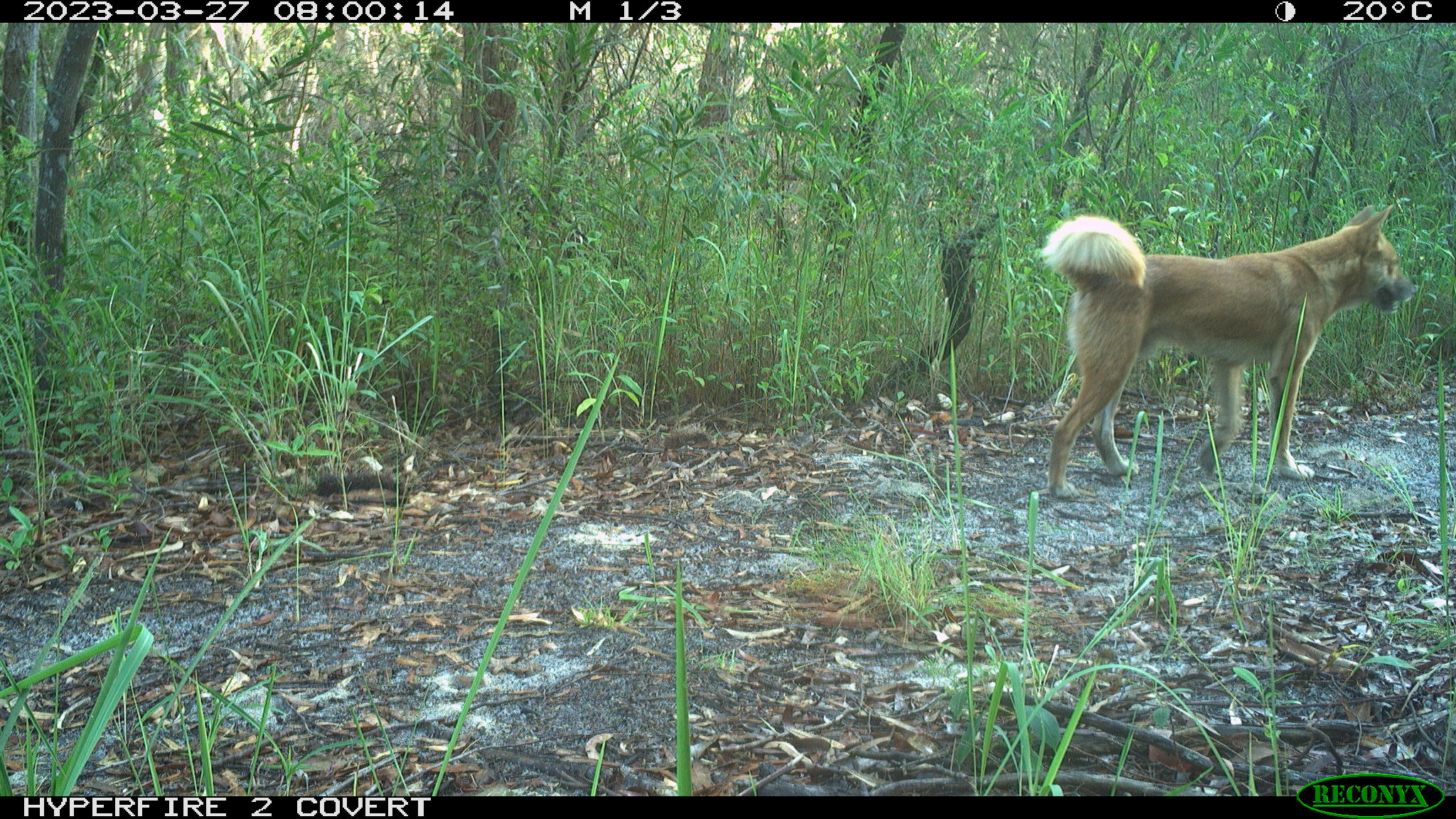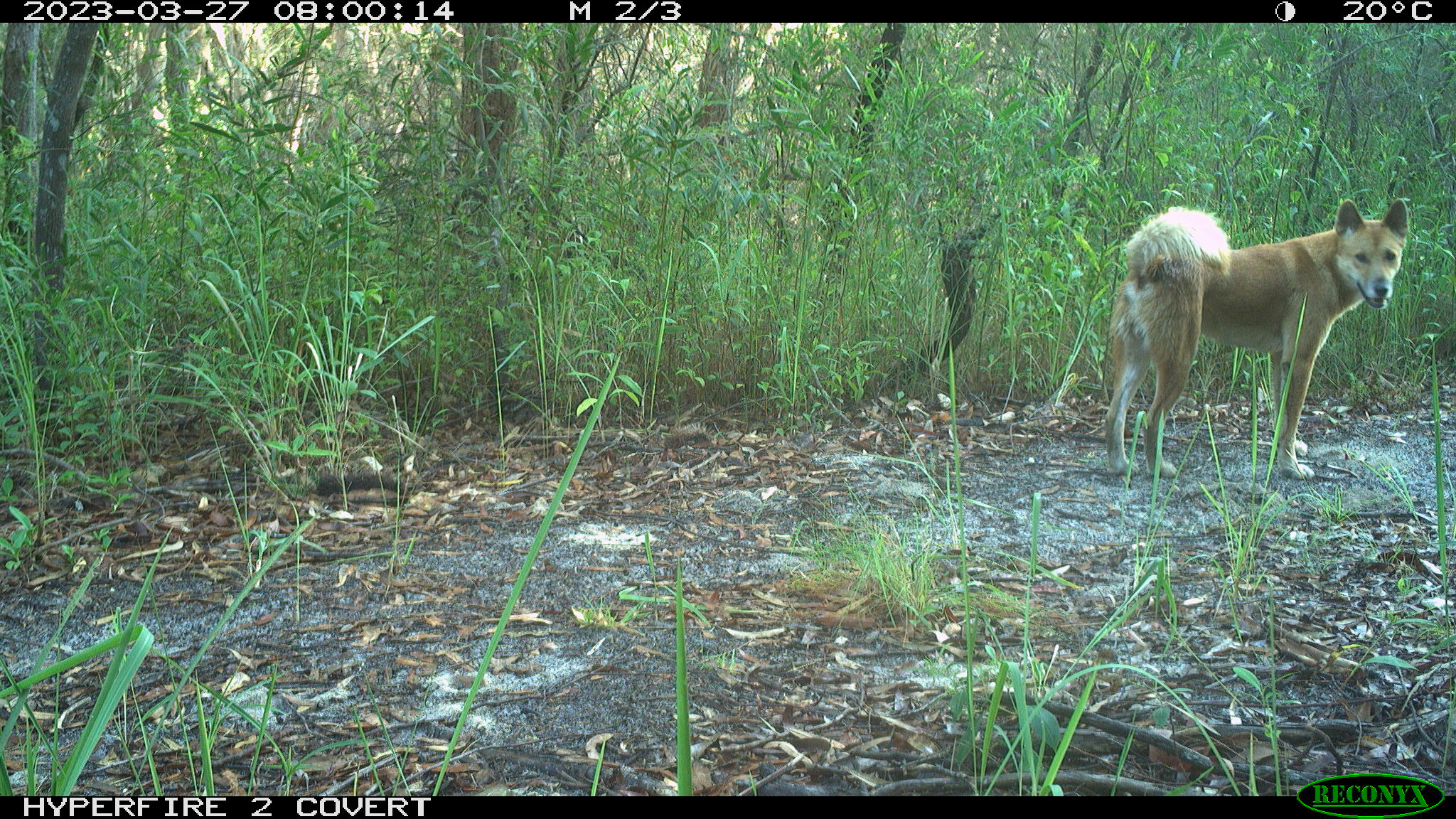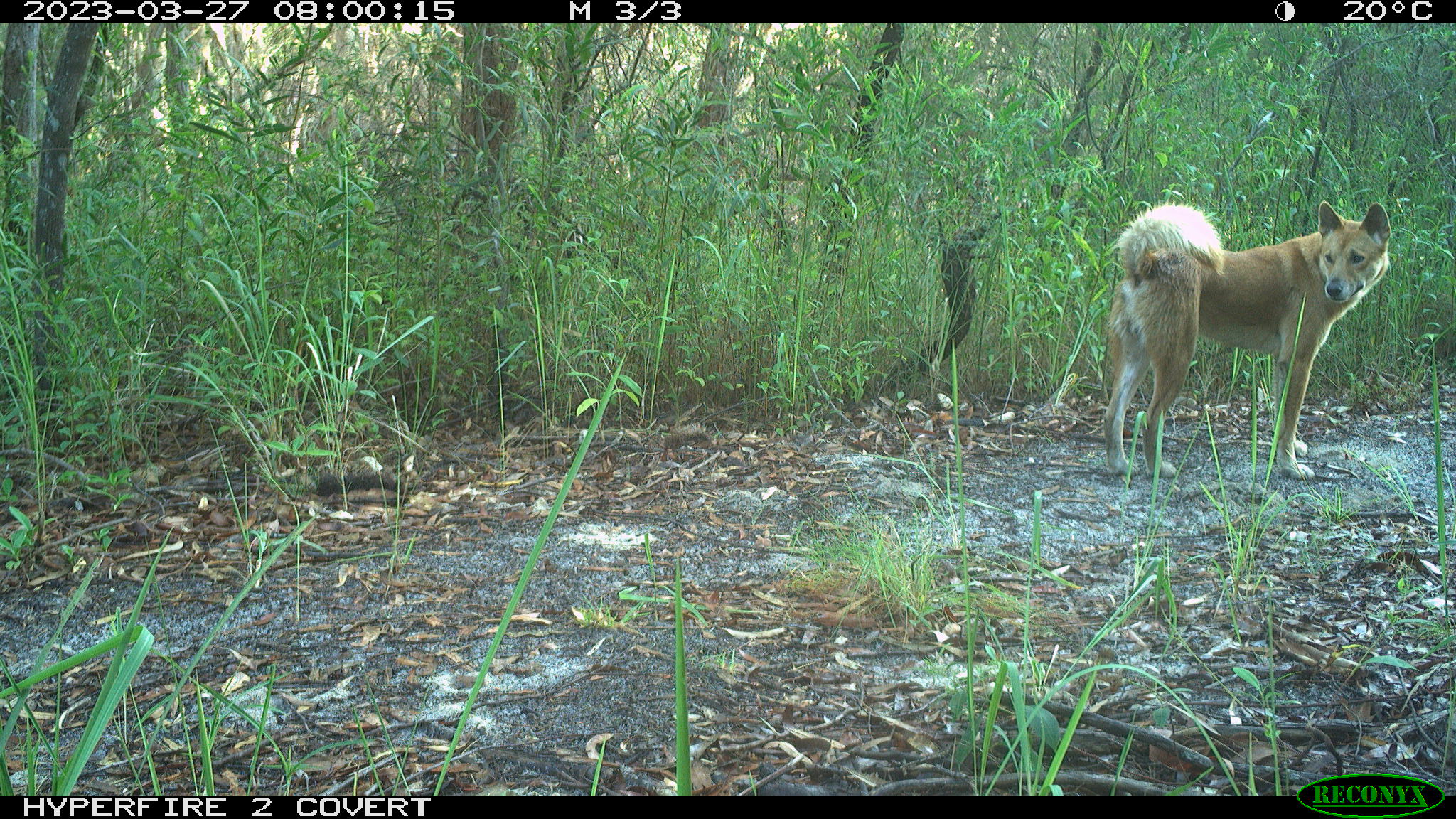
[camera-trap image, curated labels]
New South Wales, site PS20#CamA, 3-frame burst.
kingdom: Animalia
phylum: Chordata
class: Mammalia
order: Carnivora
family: Canidae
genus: Canis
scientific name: Canis familiaris dingo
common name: dingo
Dingo (Canis familiaris dingo).